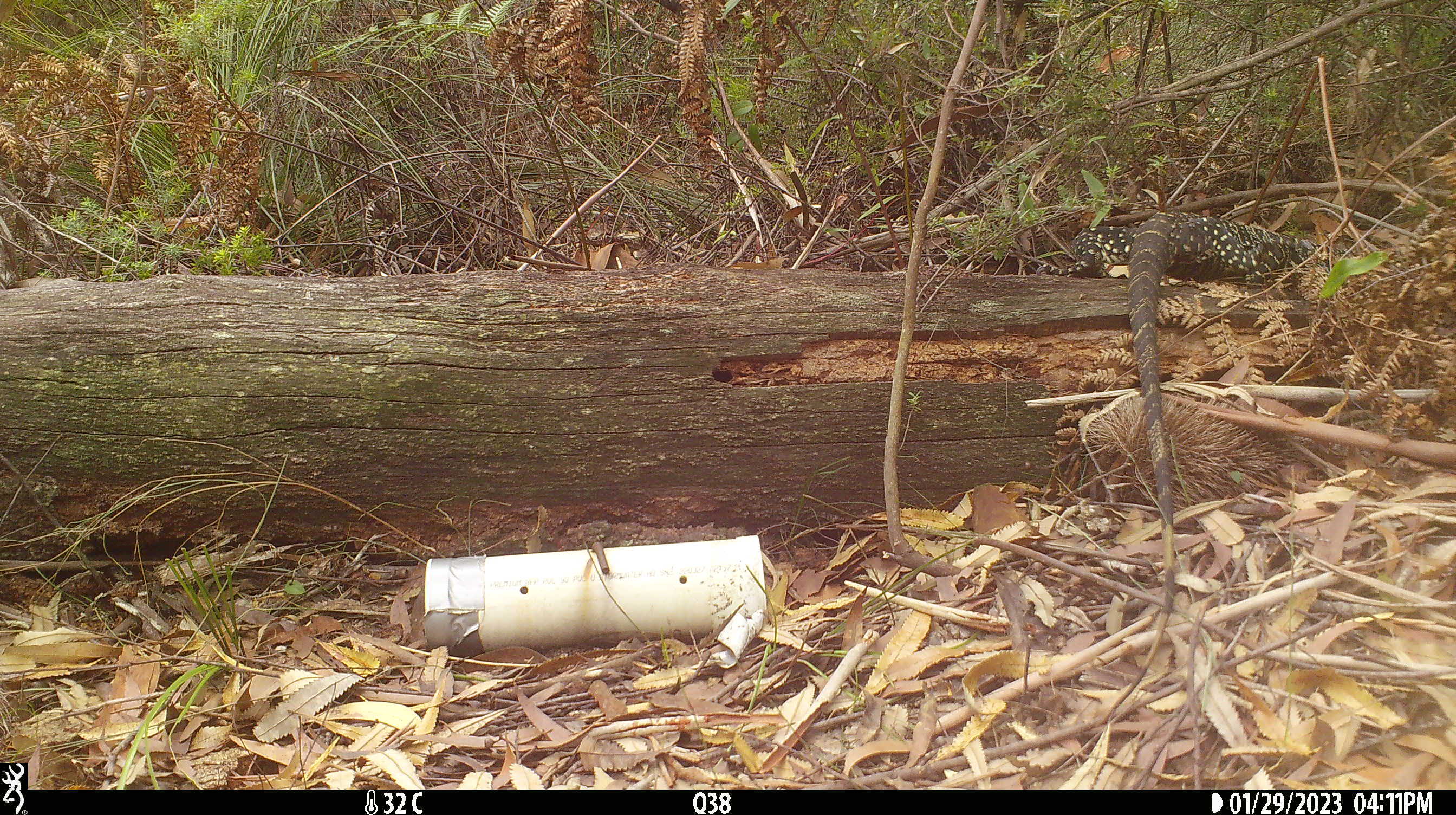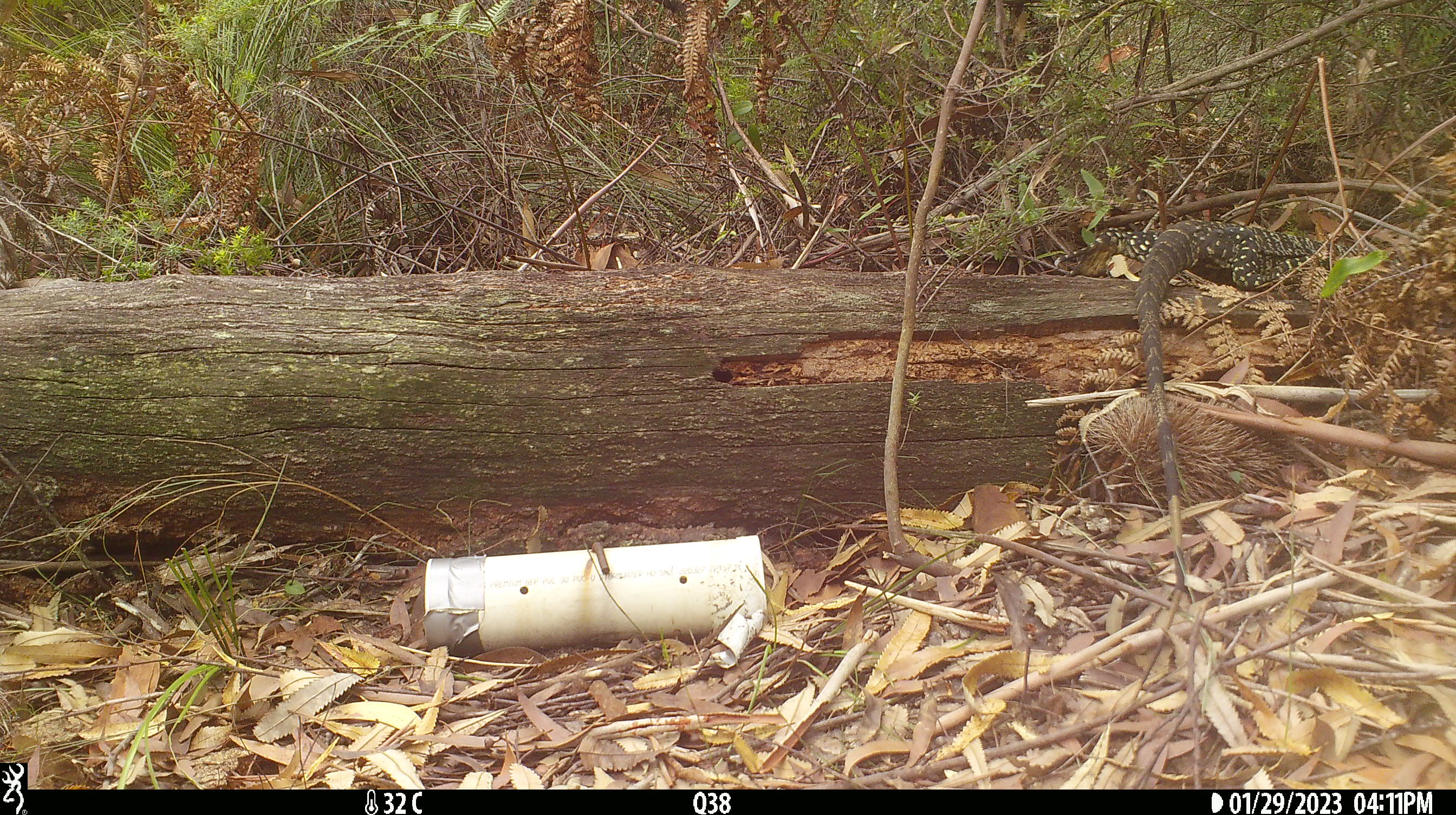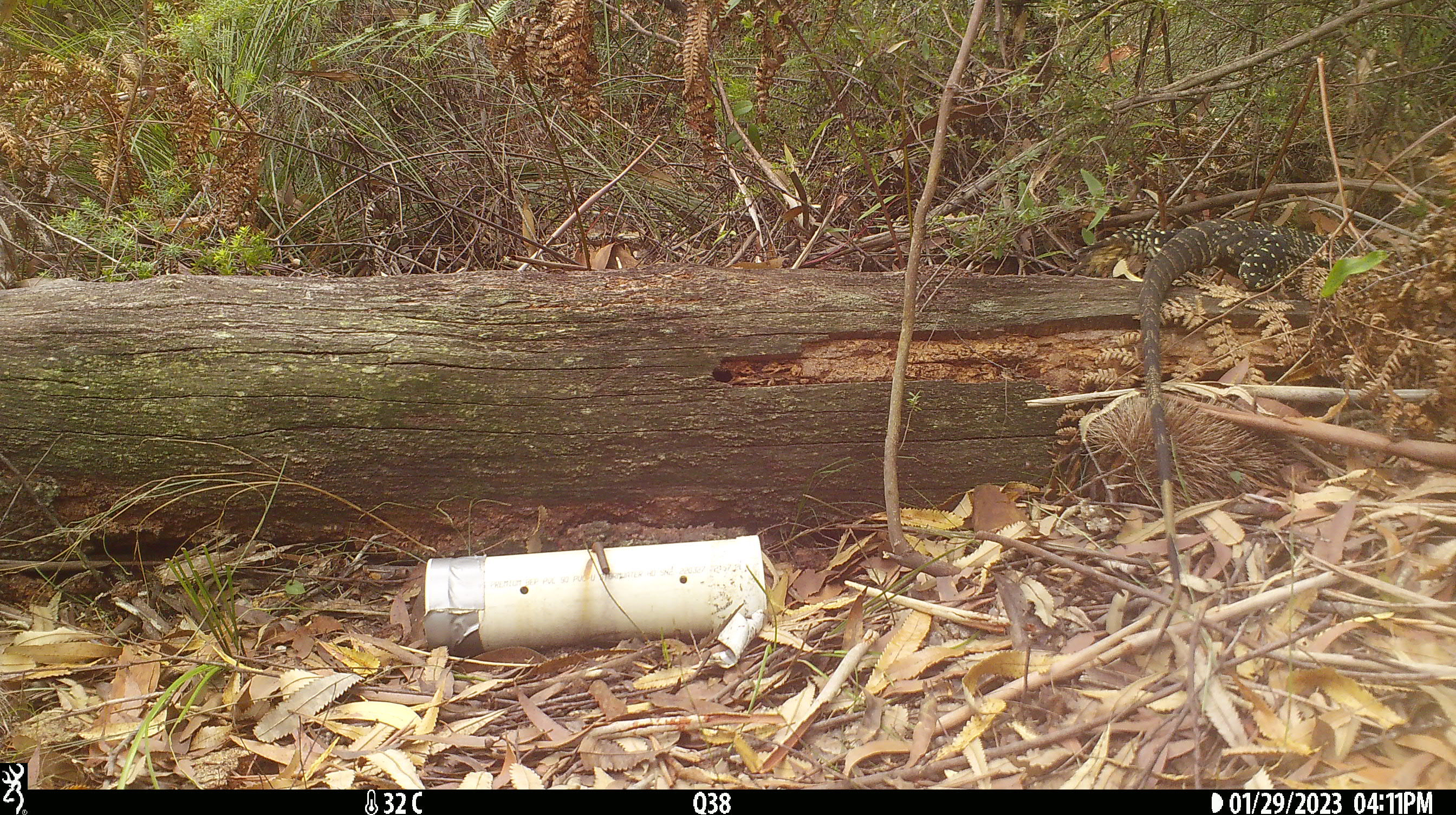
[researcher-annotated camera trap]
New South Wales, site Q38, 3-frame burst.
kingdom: Animalia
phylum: Chordata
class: Reptilia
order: Squamata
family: Varanidae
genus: Varanus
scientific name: Varanus varius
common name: lace monitor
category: goanna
Goanna (lace monitor) (Varanus varius).